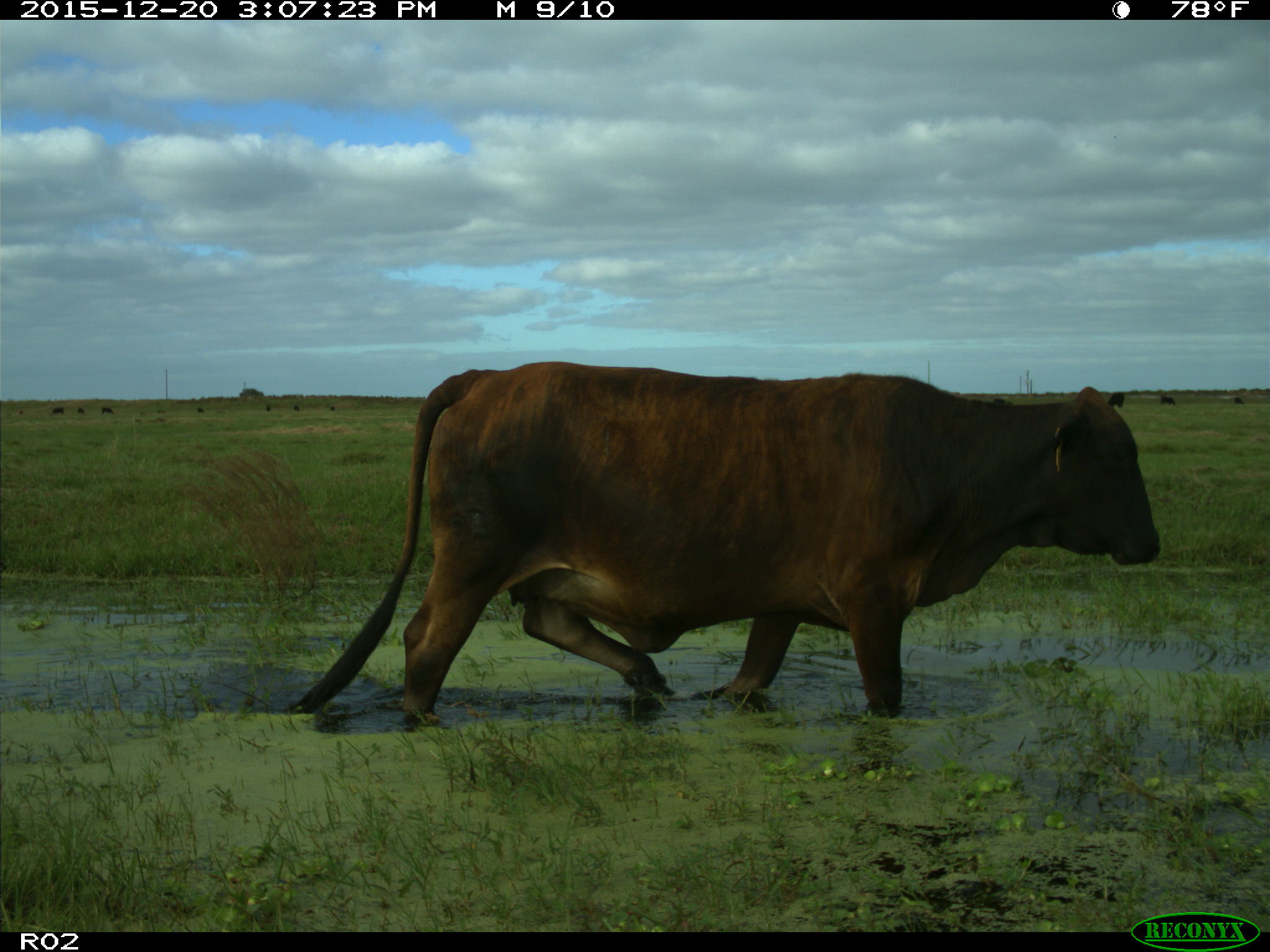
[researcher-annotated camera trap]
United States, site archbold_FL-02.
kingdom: Animalia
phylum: Chordata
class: Mammalia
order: Artiodactyla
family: Bovidae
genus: Bos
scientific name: Bos taurus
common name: domestic cow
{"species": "Bos taurus (domestic cow)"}